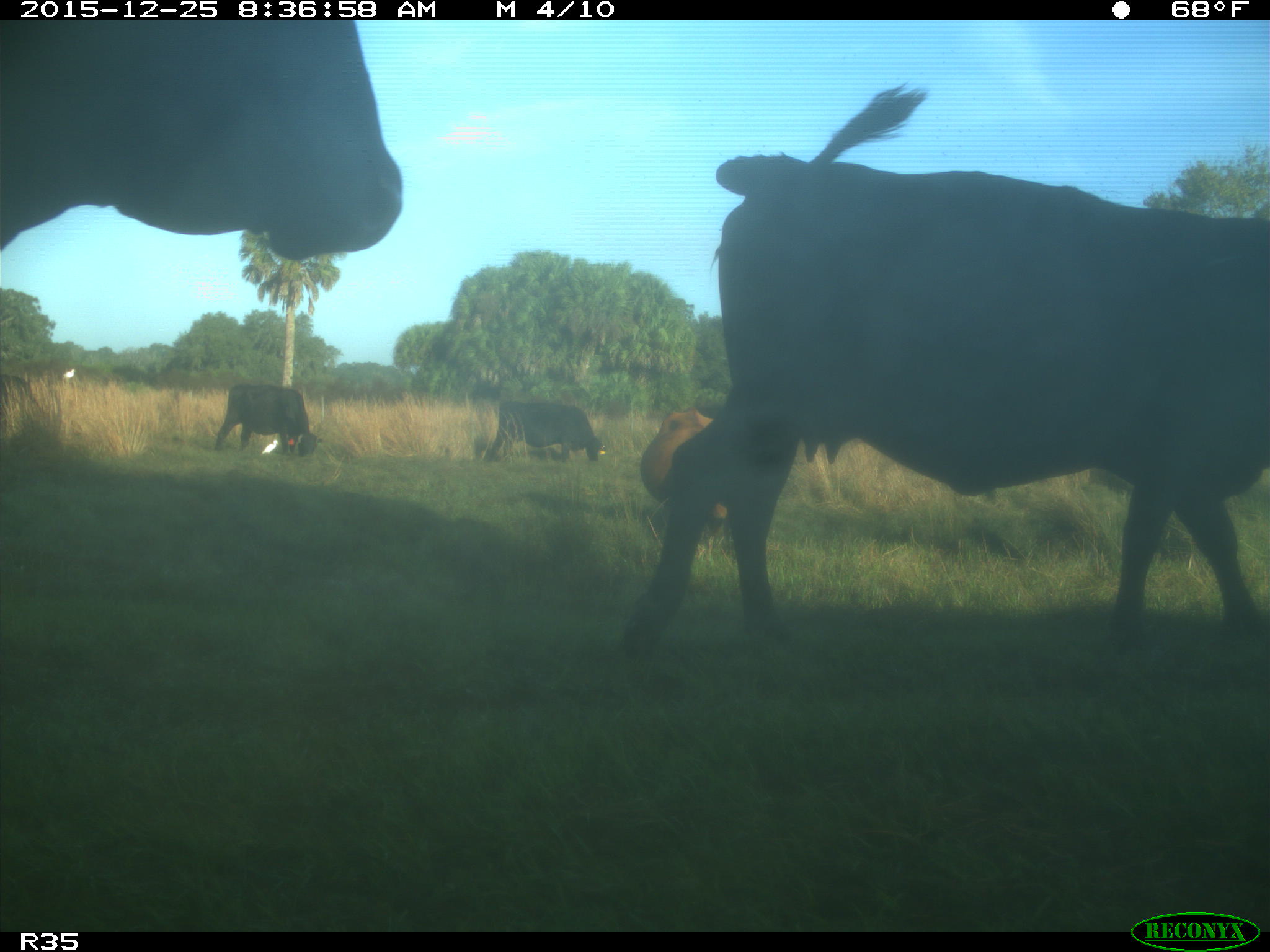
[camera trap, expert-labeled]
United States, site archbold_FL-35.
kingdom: Animalia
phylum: Chordata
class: Mammalia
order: Artiodactyla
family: Bovidae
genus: Bos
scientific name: Bos taurus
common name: domestic cow